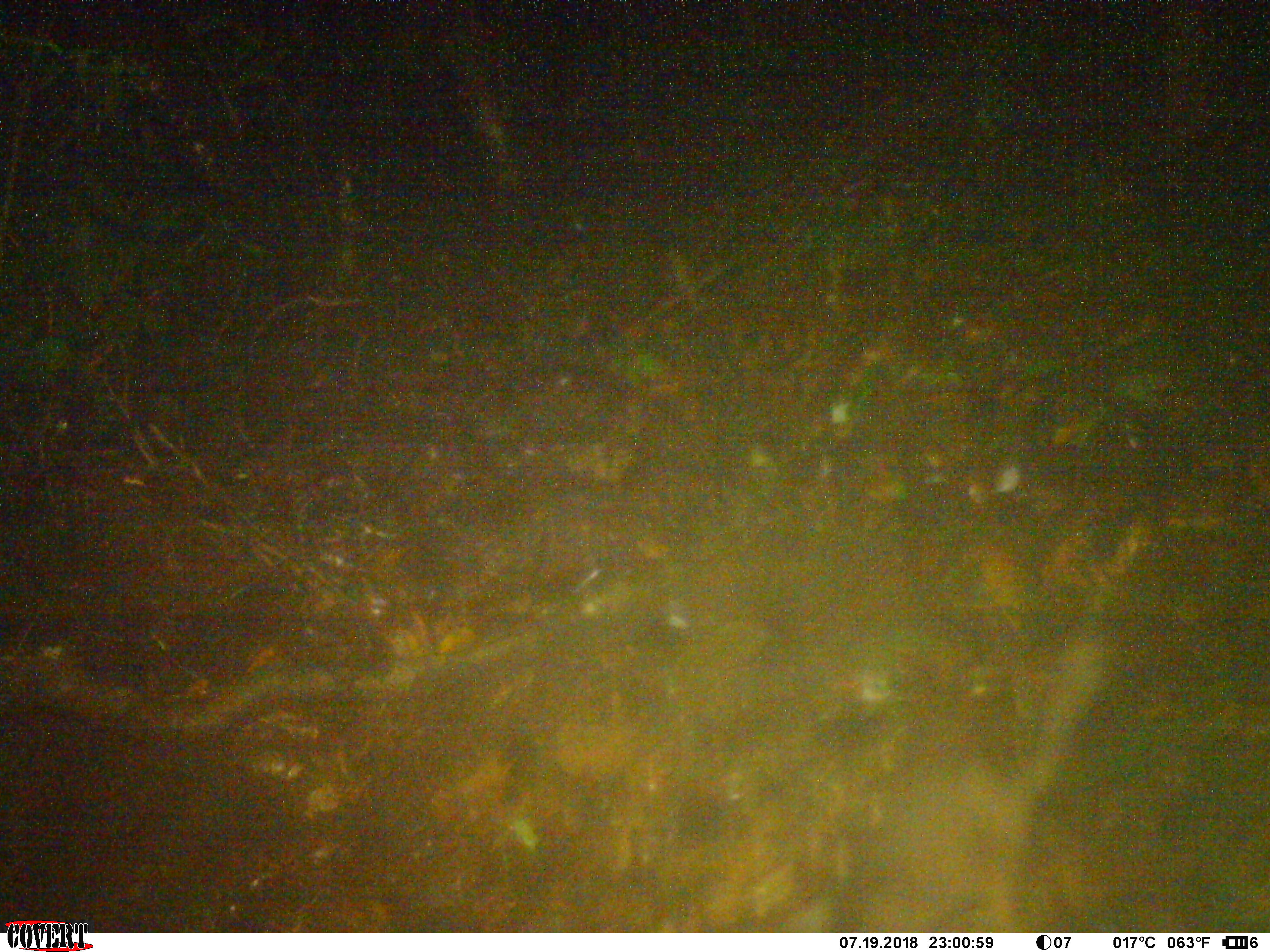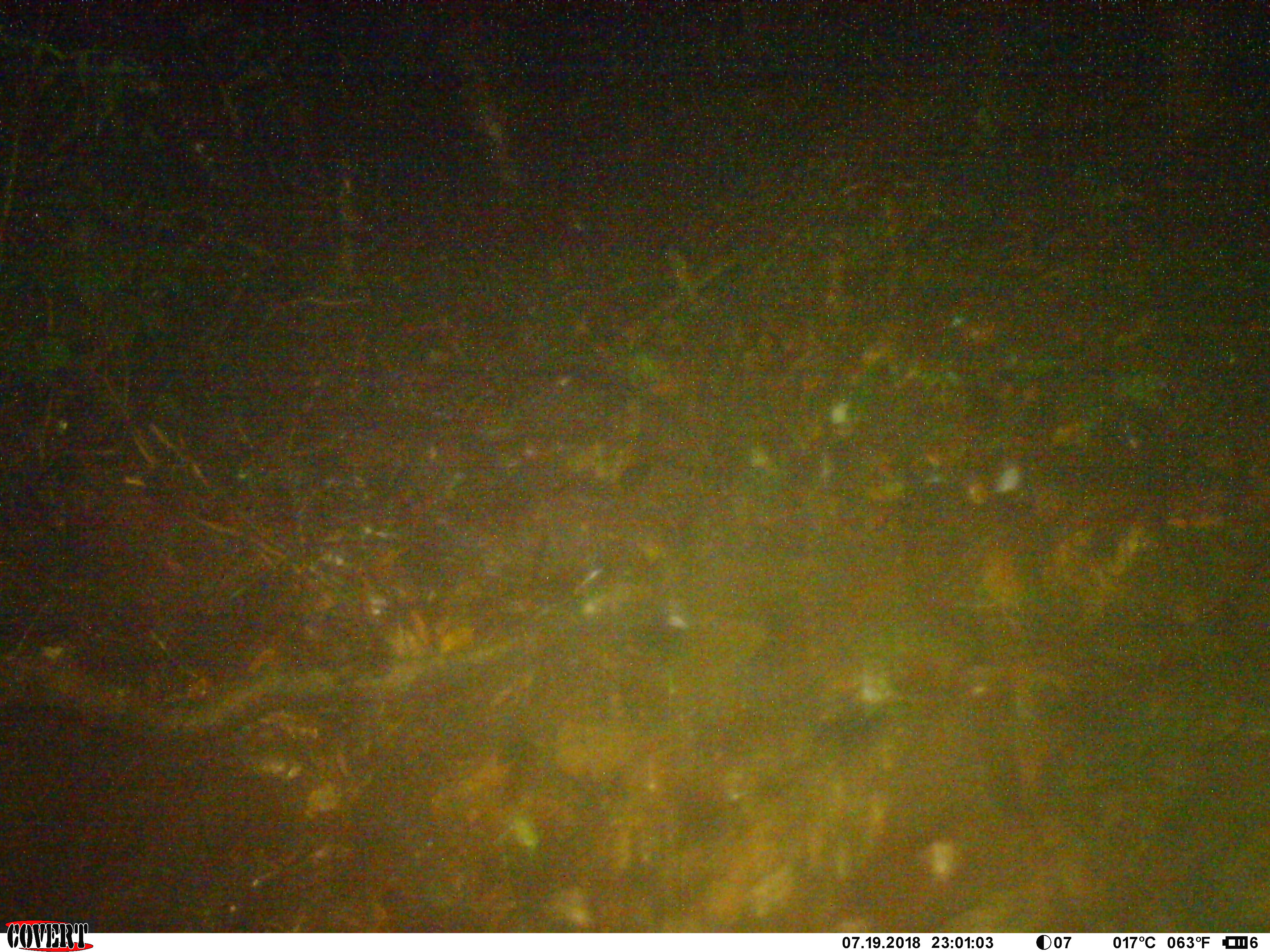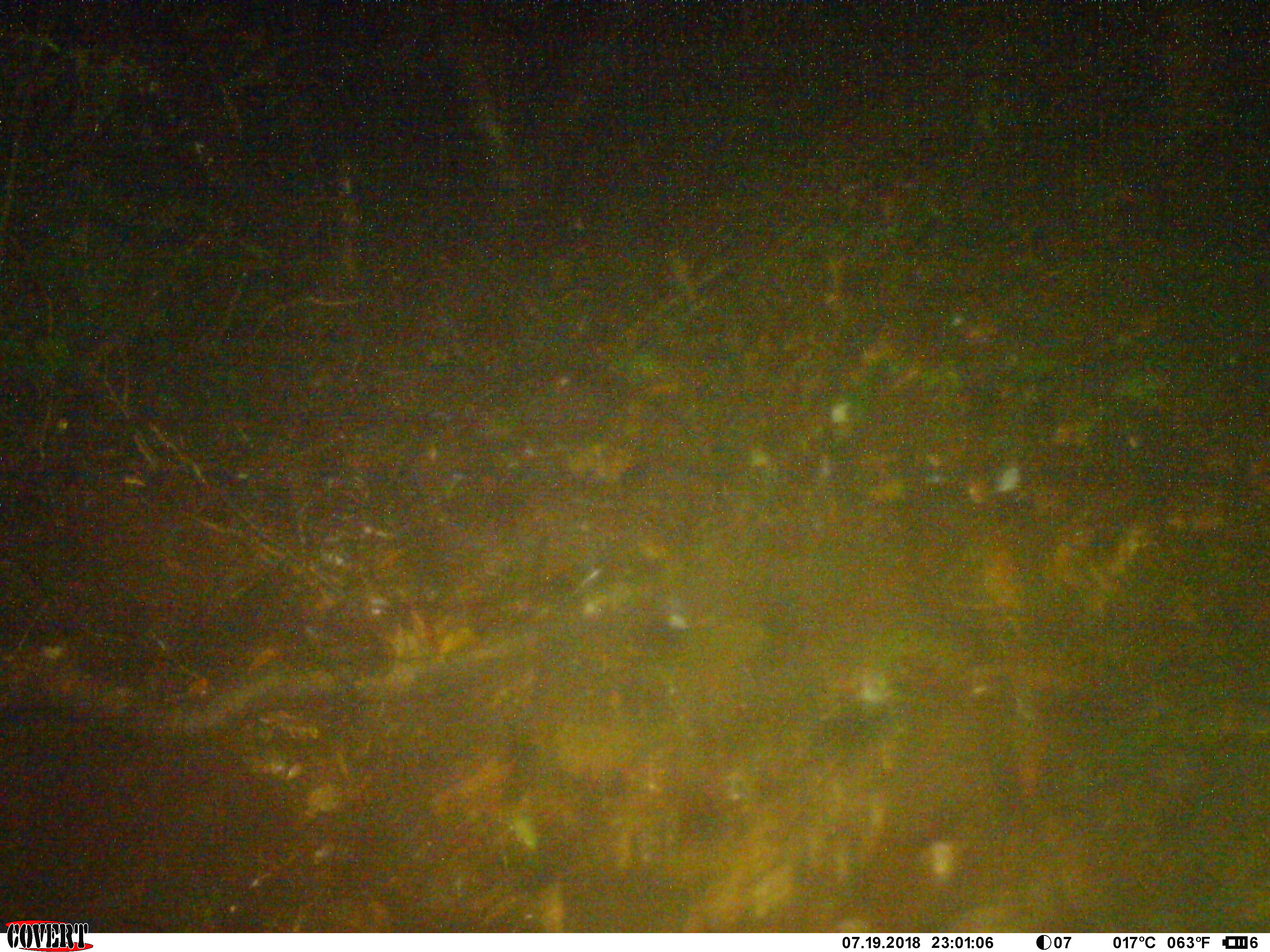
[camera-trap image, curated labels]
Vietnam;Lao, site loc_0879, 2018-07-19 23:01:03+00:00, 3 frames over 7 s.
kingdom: Animalia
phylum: Chordata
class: Mammalia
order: Carnivora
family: Mustelidae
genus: Melogale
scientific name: Melogale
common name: ferret badger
Ferret badger (Melogale). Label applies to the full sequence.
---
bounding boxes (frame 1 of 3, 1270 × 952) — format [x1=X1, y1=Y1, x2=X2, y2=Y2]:
ferret badger: [x1=829, y1=606, x2=1110, y2=933]